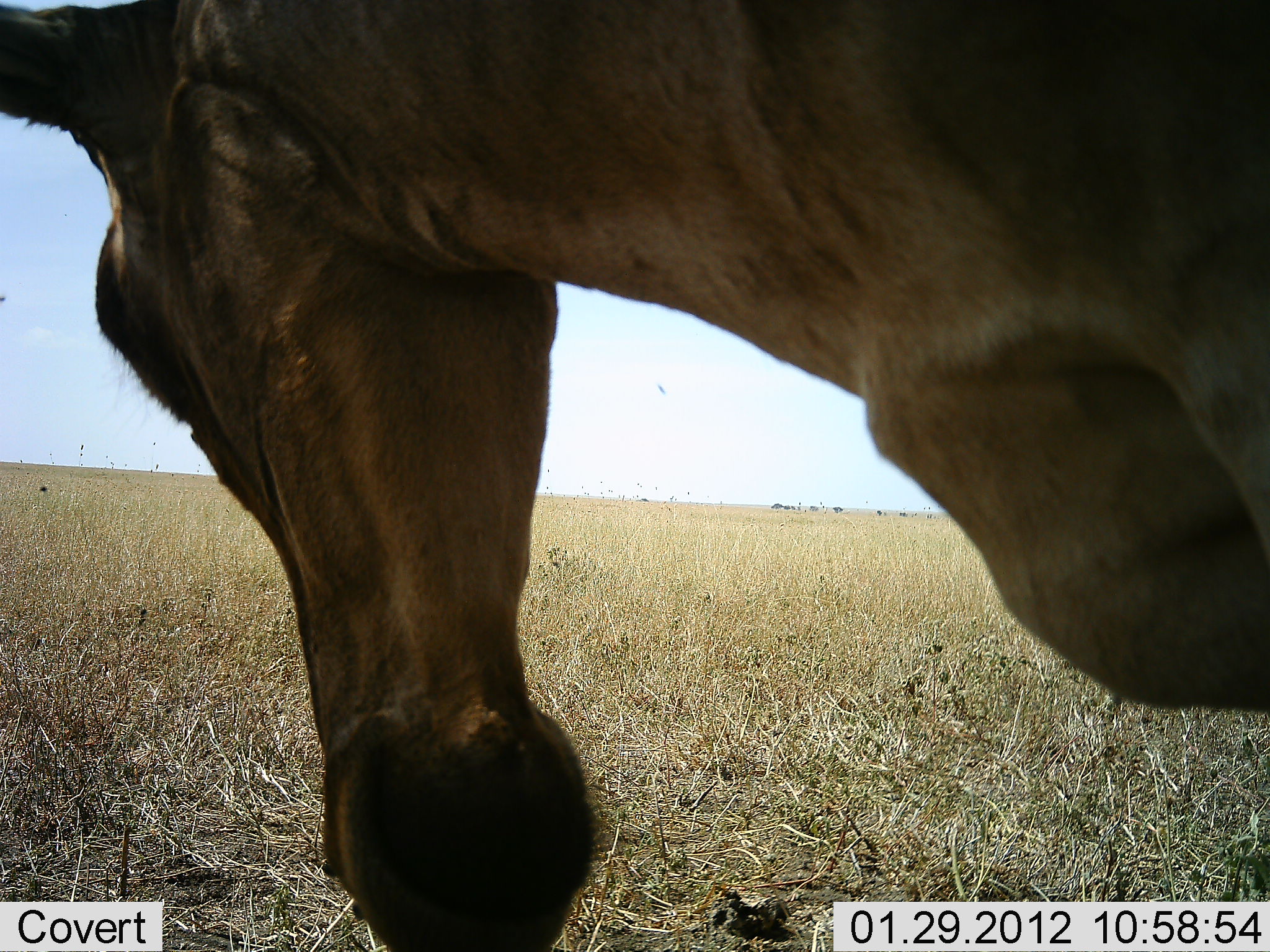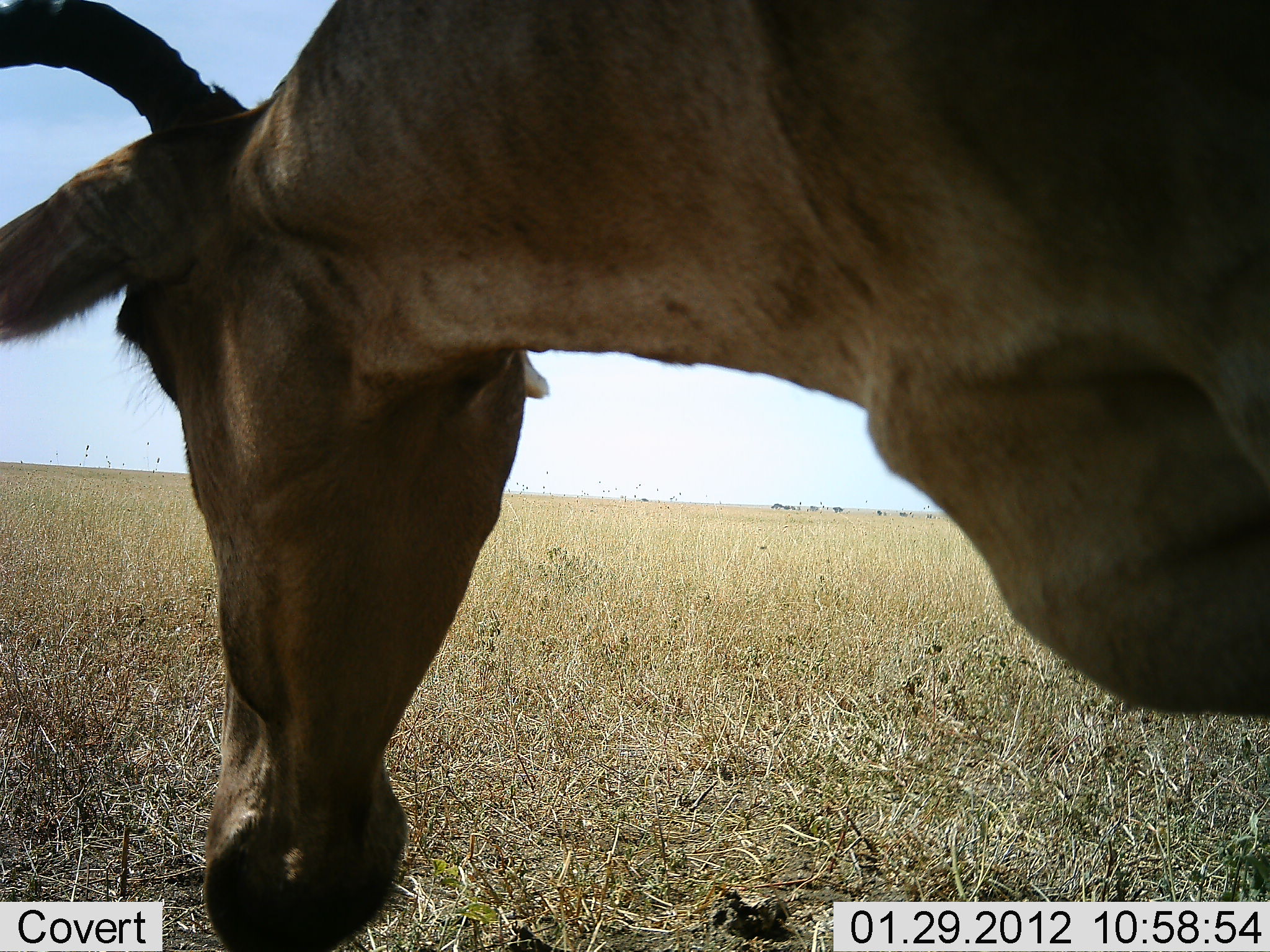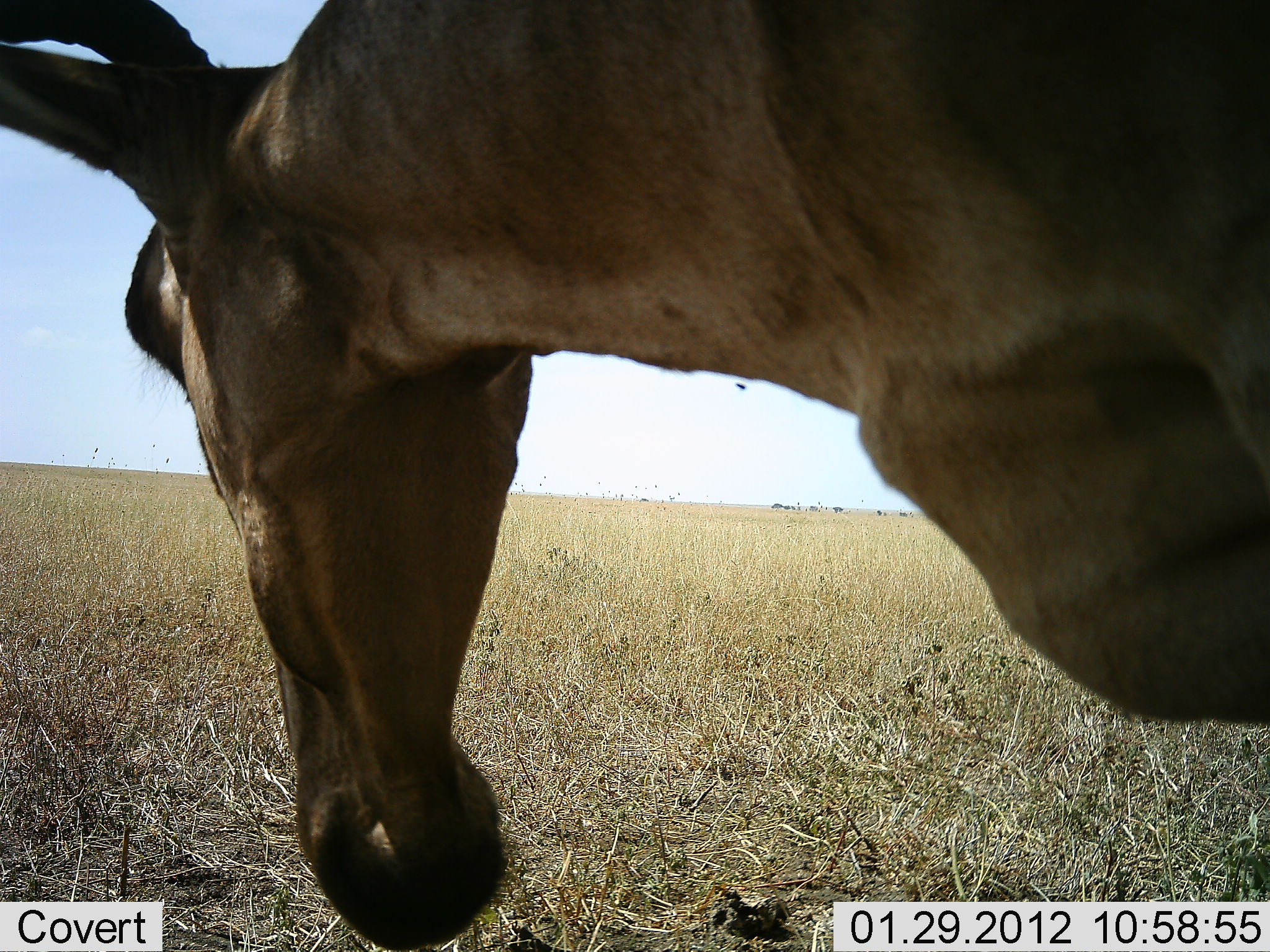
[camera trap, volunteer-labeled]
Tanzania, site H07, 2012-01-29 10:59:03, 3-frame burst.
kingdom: Animalia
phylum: Chordata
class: Mammalia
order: Artiodactyla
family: Bovidae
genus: Alcelaphus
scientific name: Alcelaphus buselaphus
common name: hartebeest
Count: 1.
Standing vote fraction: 52%.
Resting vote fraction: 4%.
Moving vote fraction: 4%.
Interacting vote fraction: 0%.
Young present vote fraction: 0%.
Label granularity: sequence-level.